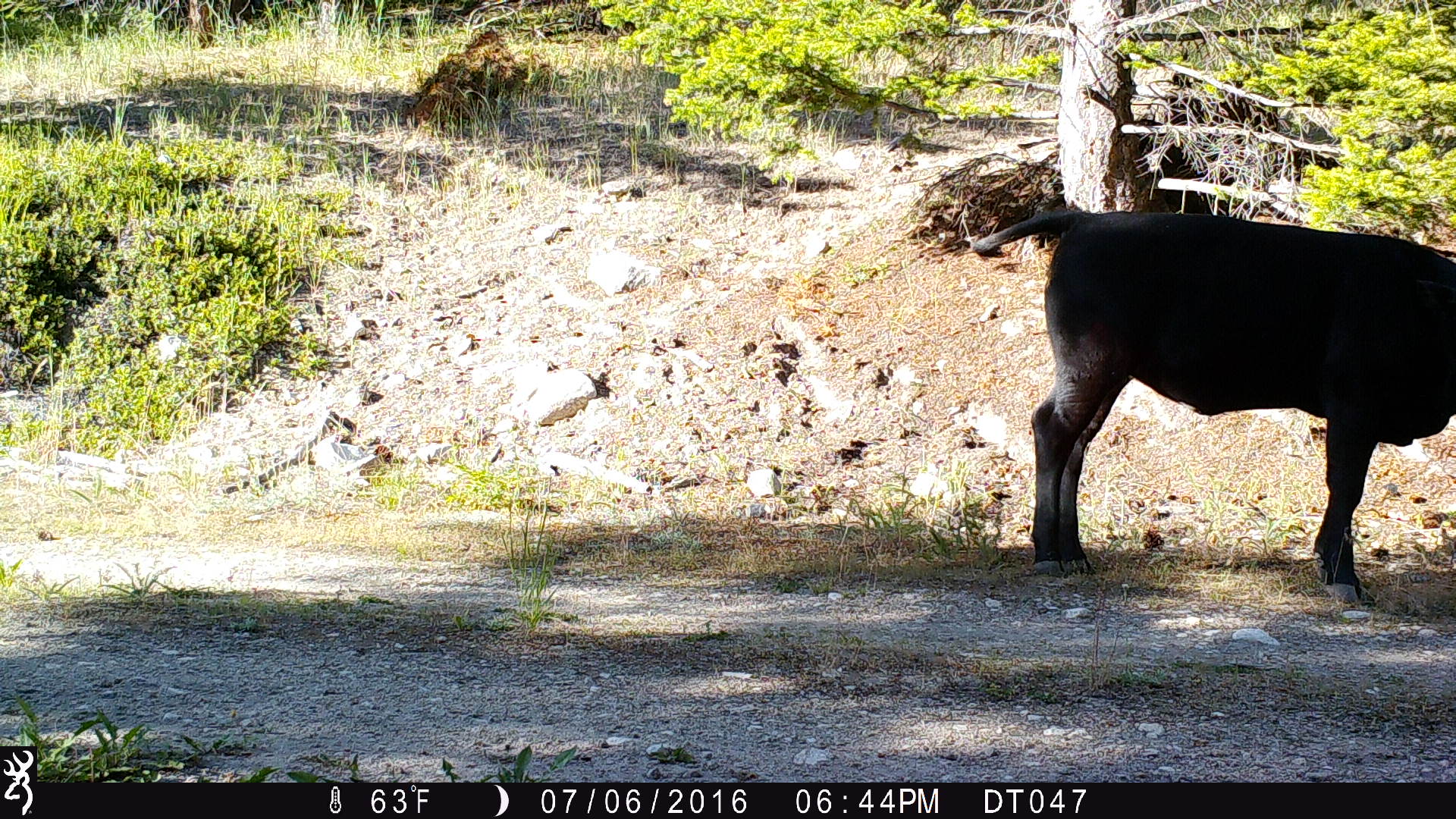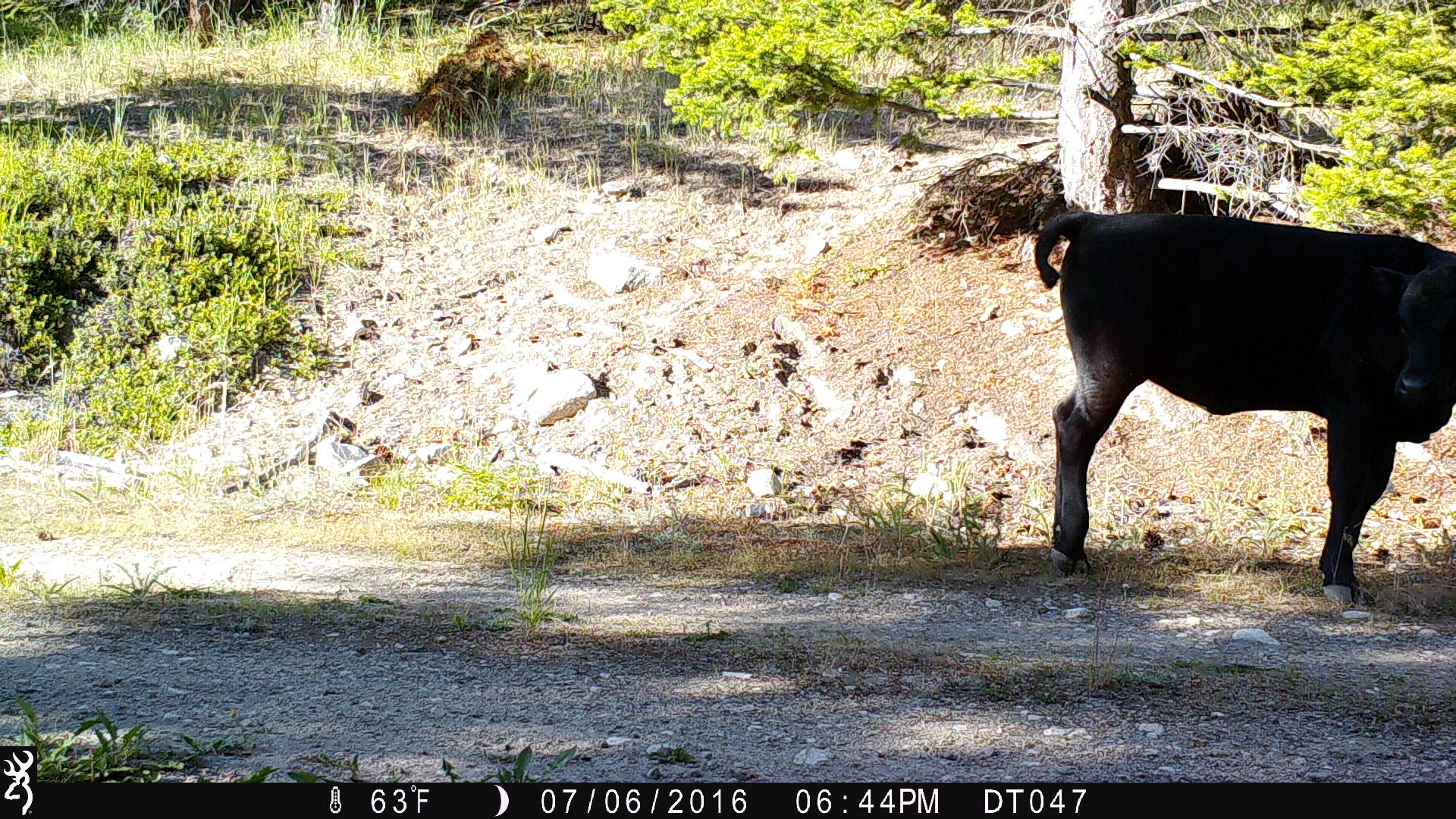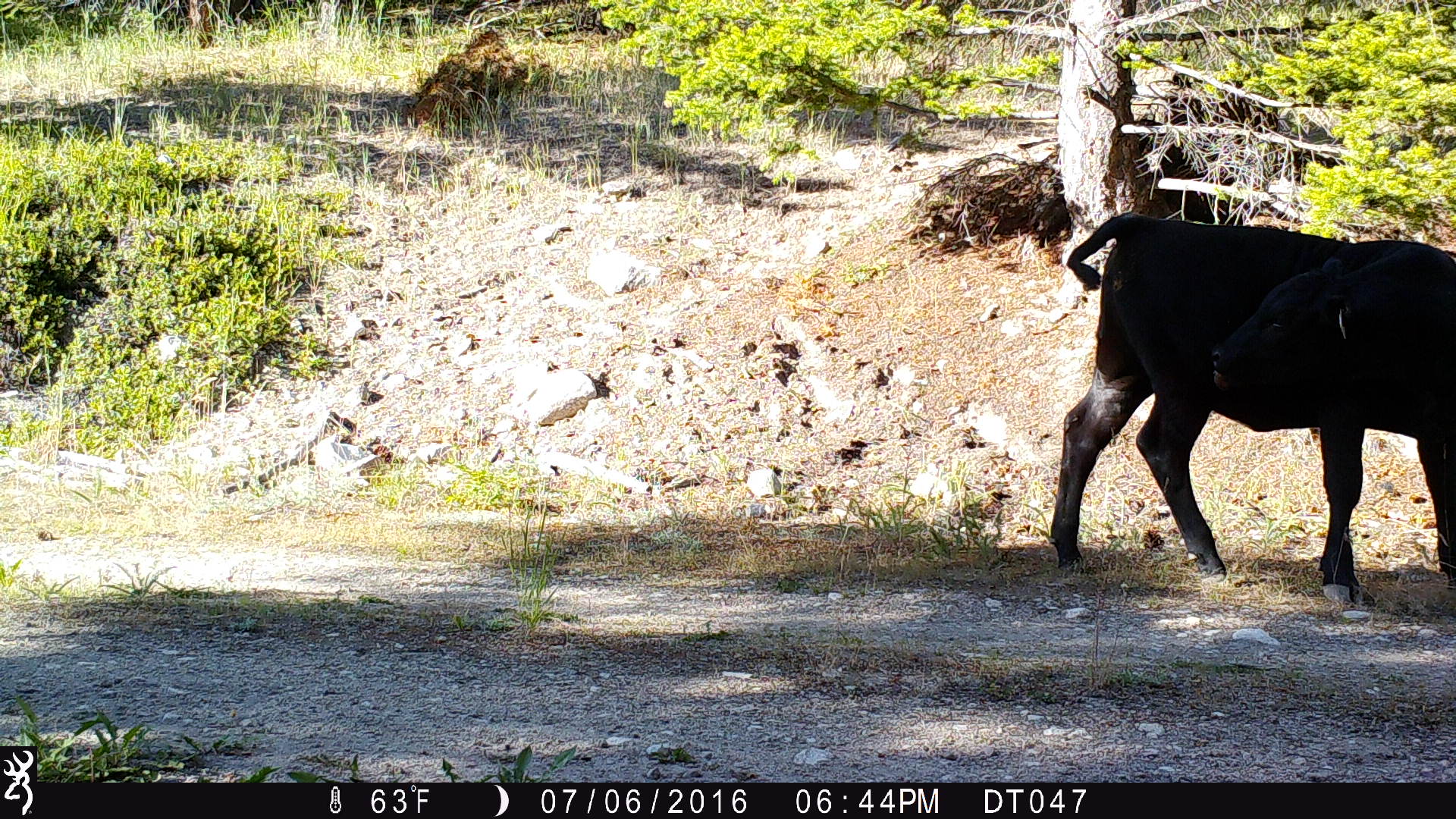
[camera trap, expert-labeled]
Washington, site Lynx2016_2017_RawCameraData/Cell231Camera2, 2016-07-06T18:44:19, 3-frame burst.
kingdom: Animalia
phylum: Chordata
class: Mammalia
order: Artiodactyla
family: Bovidae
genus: Bos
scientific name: Bos taurus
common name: domestic cattle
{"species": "domestic cattle (Bos taurus)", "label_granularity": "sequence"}